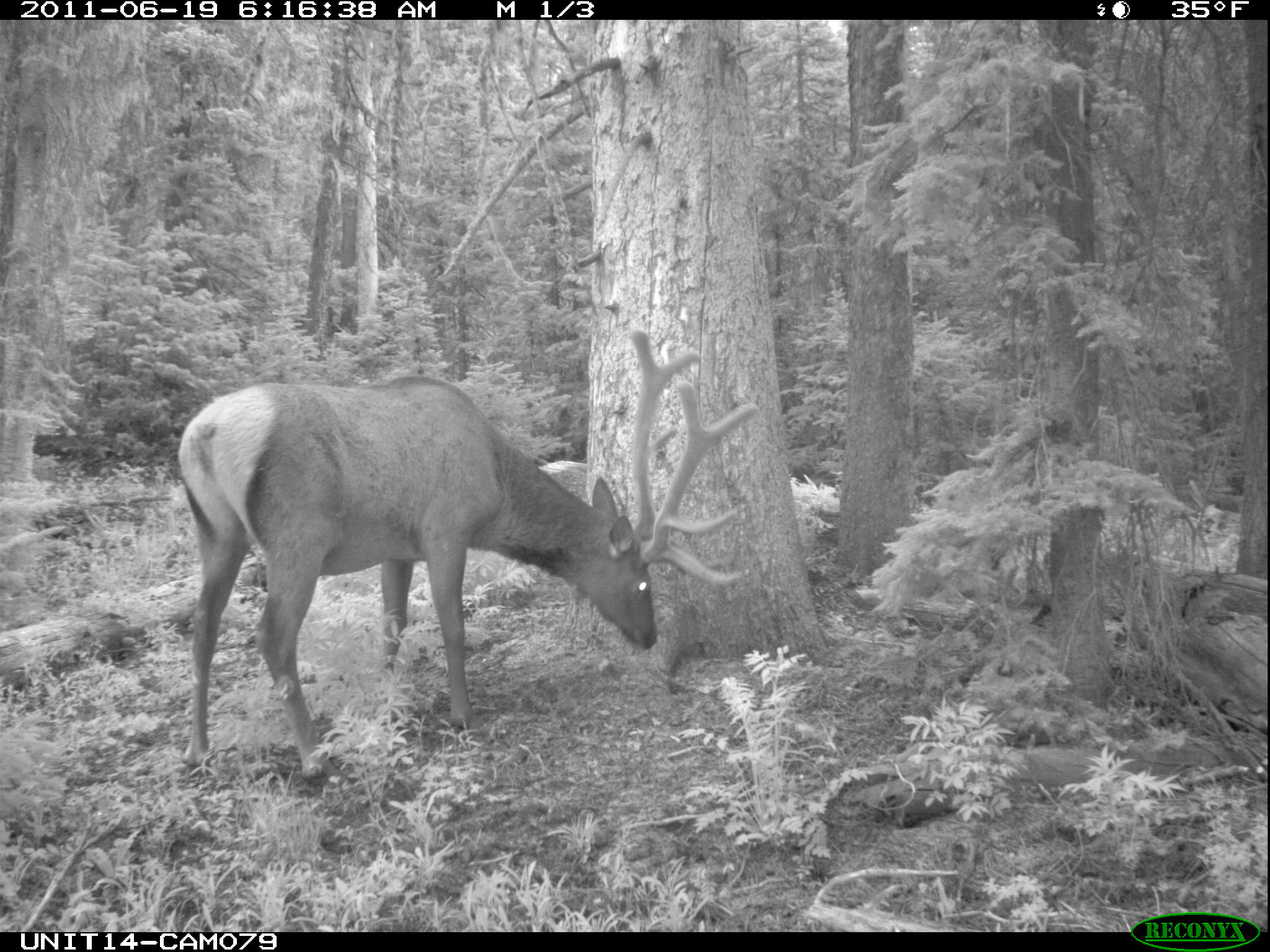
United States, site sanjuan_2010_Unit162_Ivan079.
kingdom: Animalia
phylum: Chordata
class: Mammalia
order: Artiodactyla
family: Cervidae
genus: Cervus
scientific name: Cervus elaphus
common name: red deer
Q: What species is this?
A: Cervus elaphus (red deer).